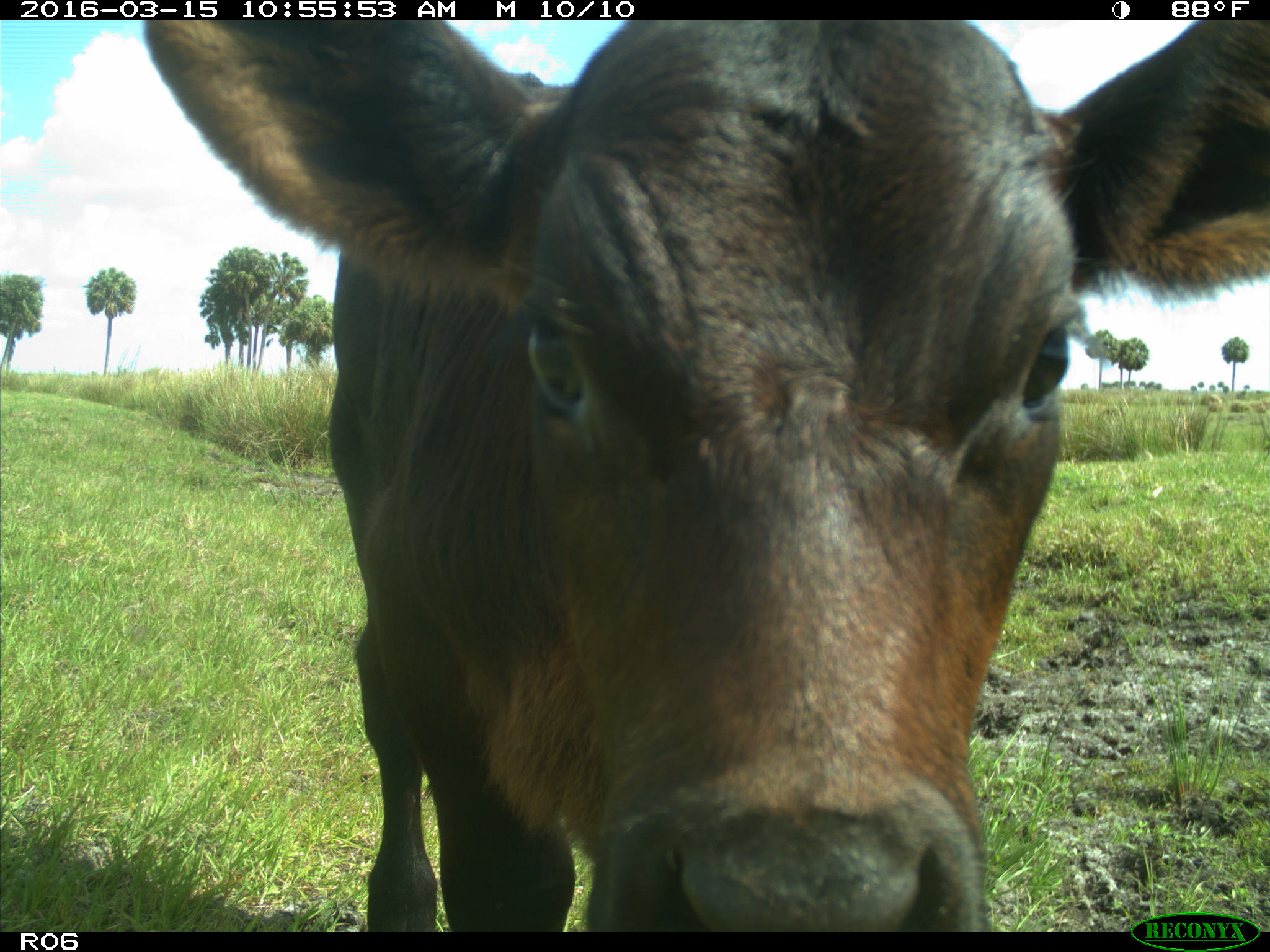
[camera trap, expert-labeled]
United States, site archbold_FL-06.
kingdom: Animalia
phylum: Chordata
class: Mammalia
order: Artiodactyla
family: Bovidae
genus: Bos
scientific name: Bos taurus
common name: domestic cow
Bos taurus (domestic cow).